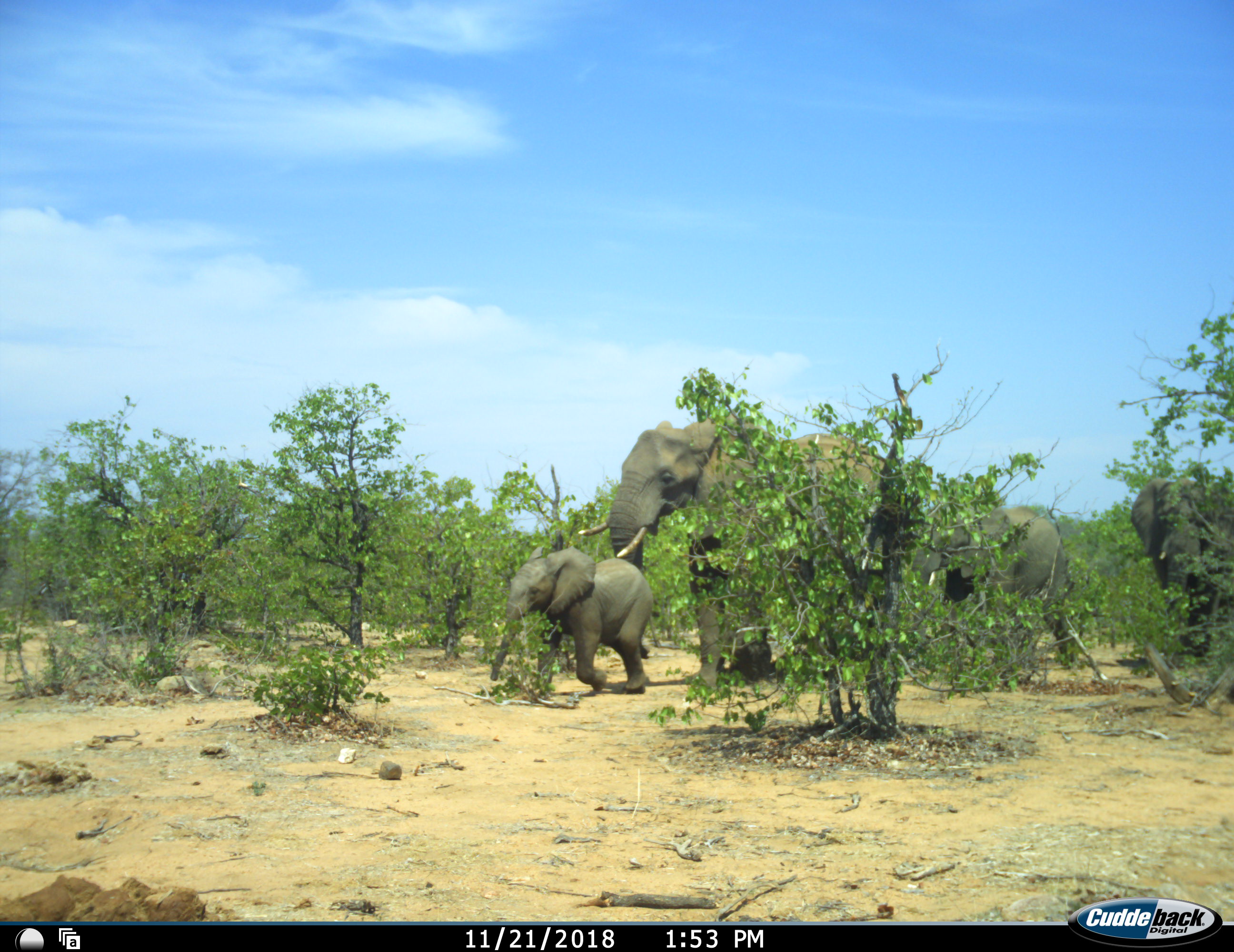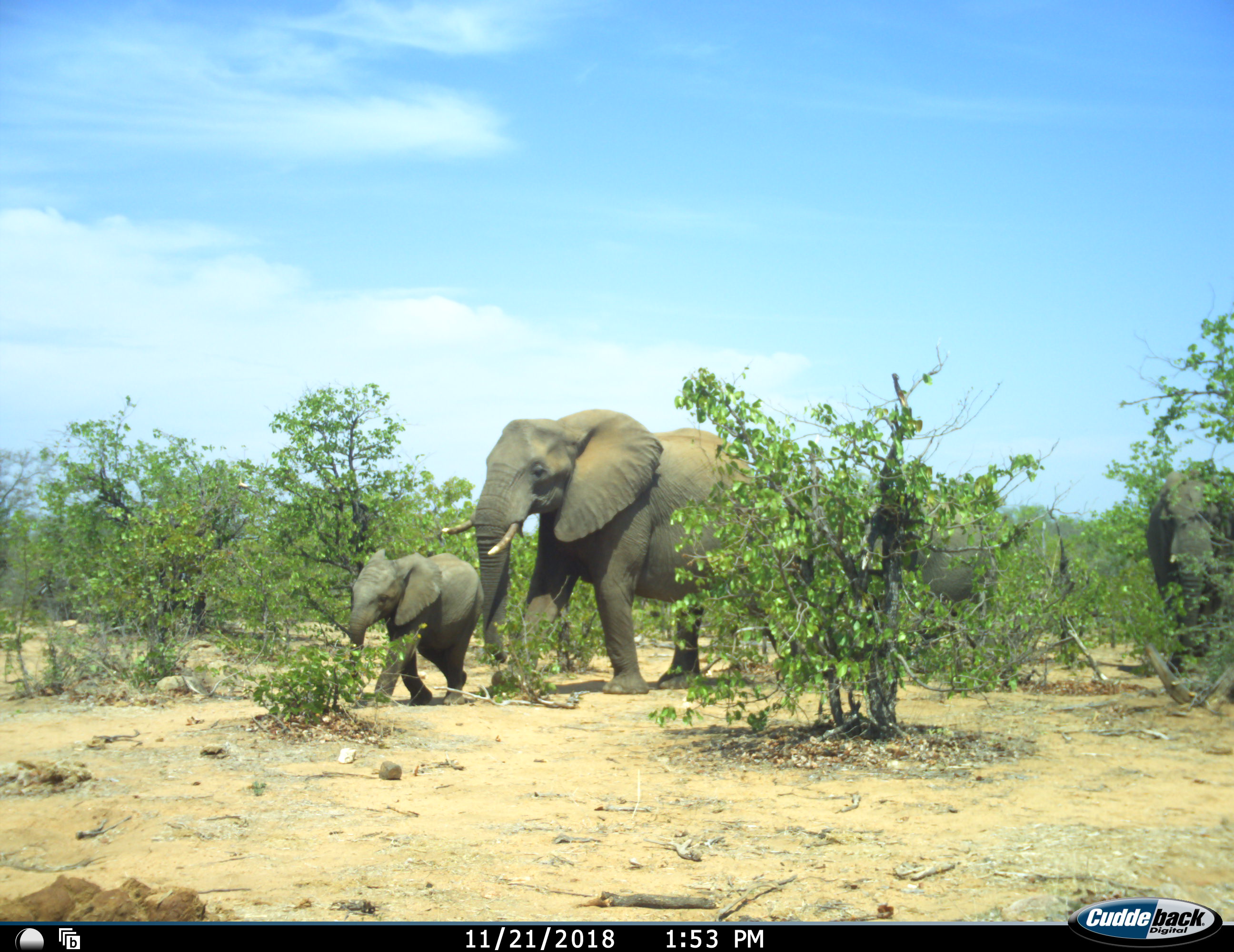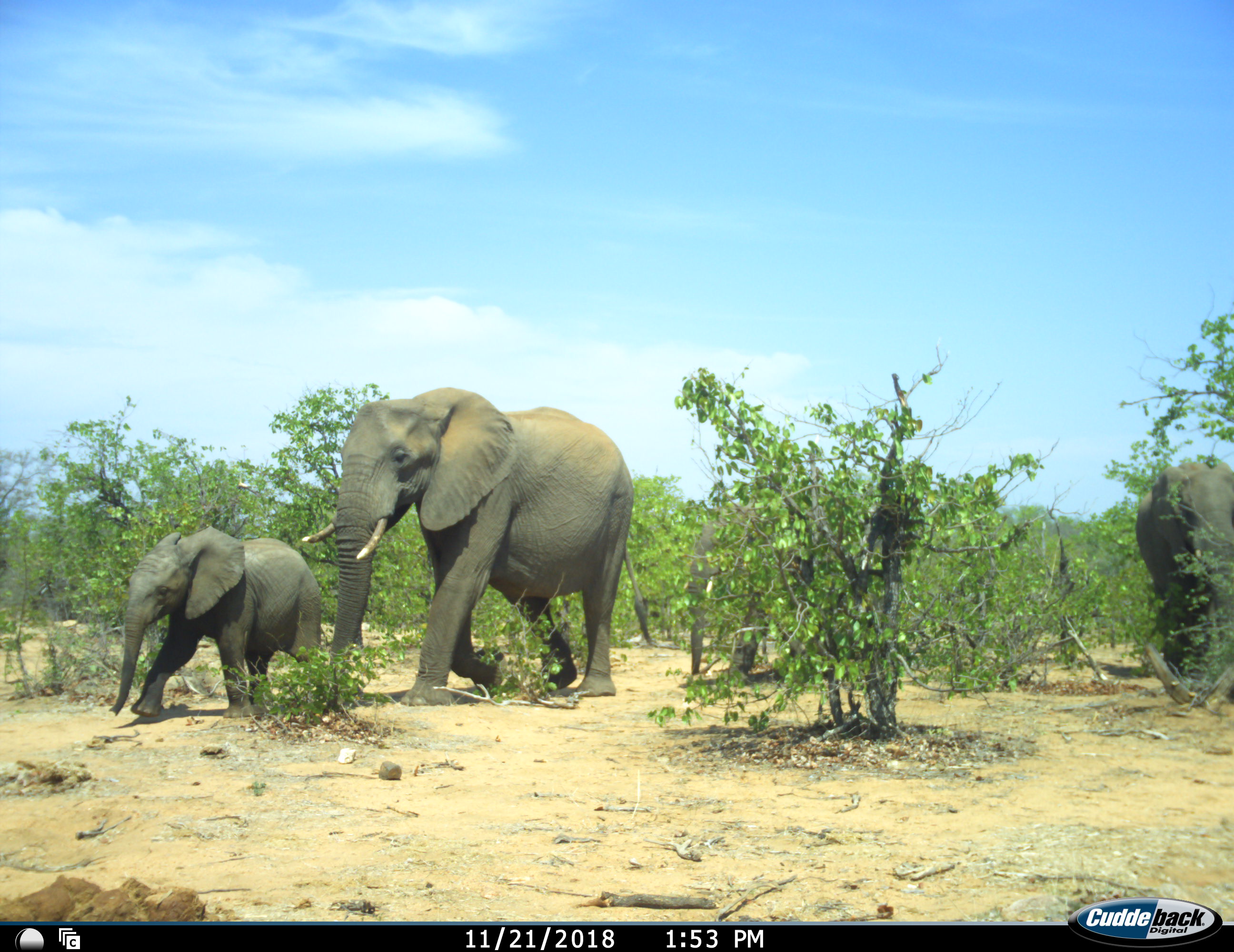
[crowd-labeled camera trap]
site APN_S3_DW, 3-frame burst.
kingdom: Animalia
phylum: Chordata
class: Mammalia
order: Proboscidea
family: Elephantidae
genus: Loxodonta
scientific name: Loxodonta africana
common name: african bush elephant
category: elephant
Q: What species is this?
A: Elephant (african bush elephant) (Loxodonta africana).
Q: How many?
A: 4.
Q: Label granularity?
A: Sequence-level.